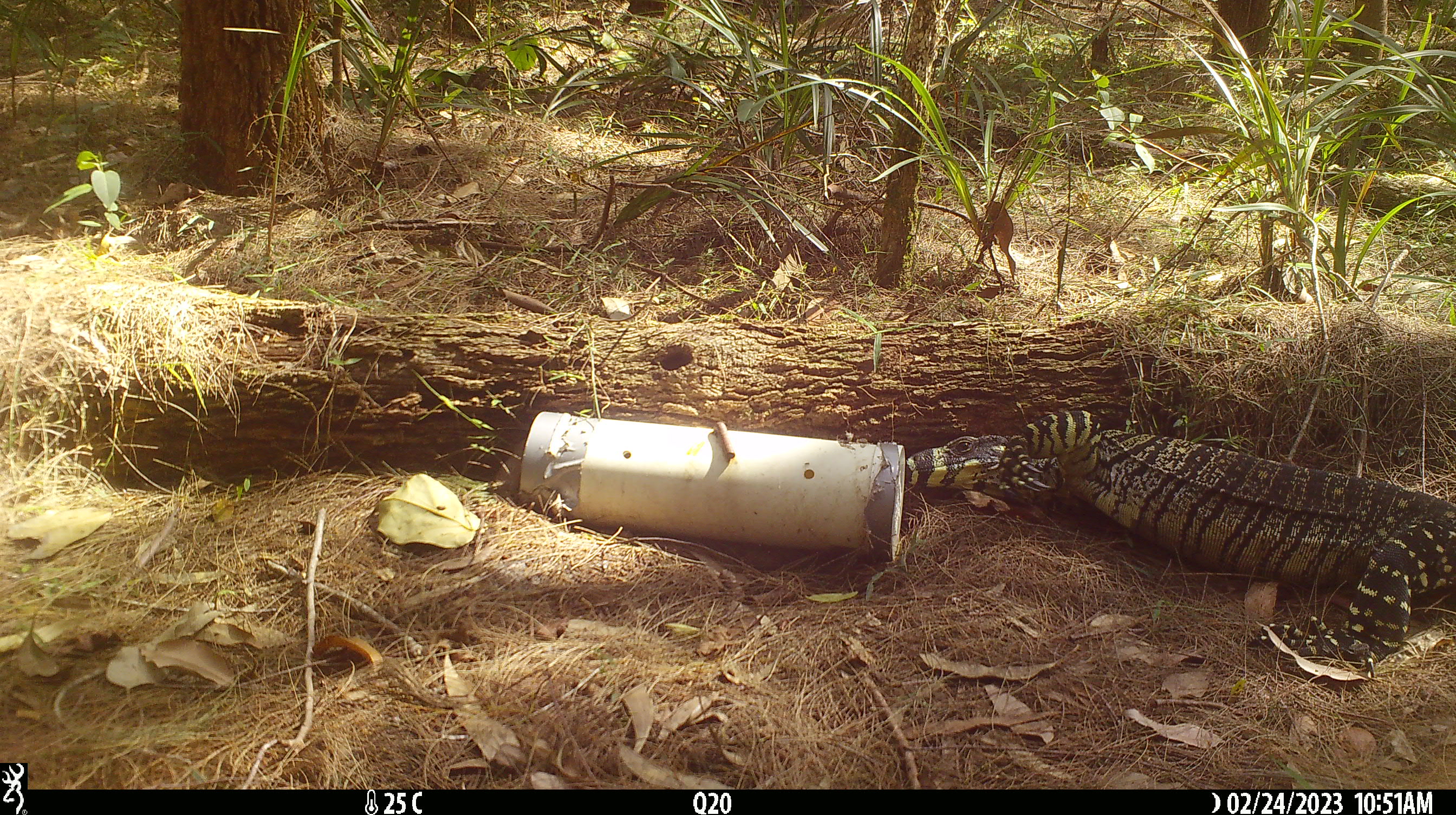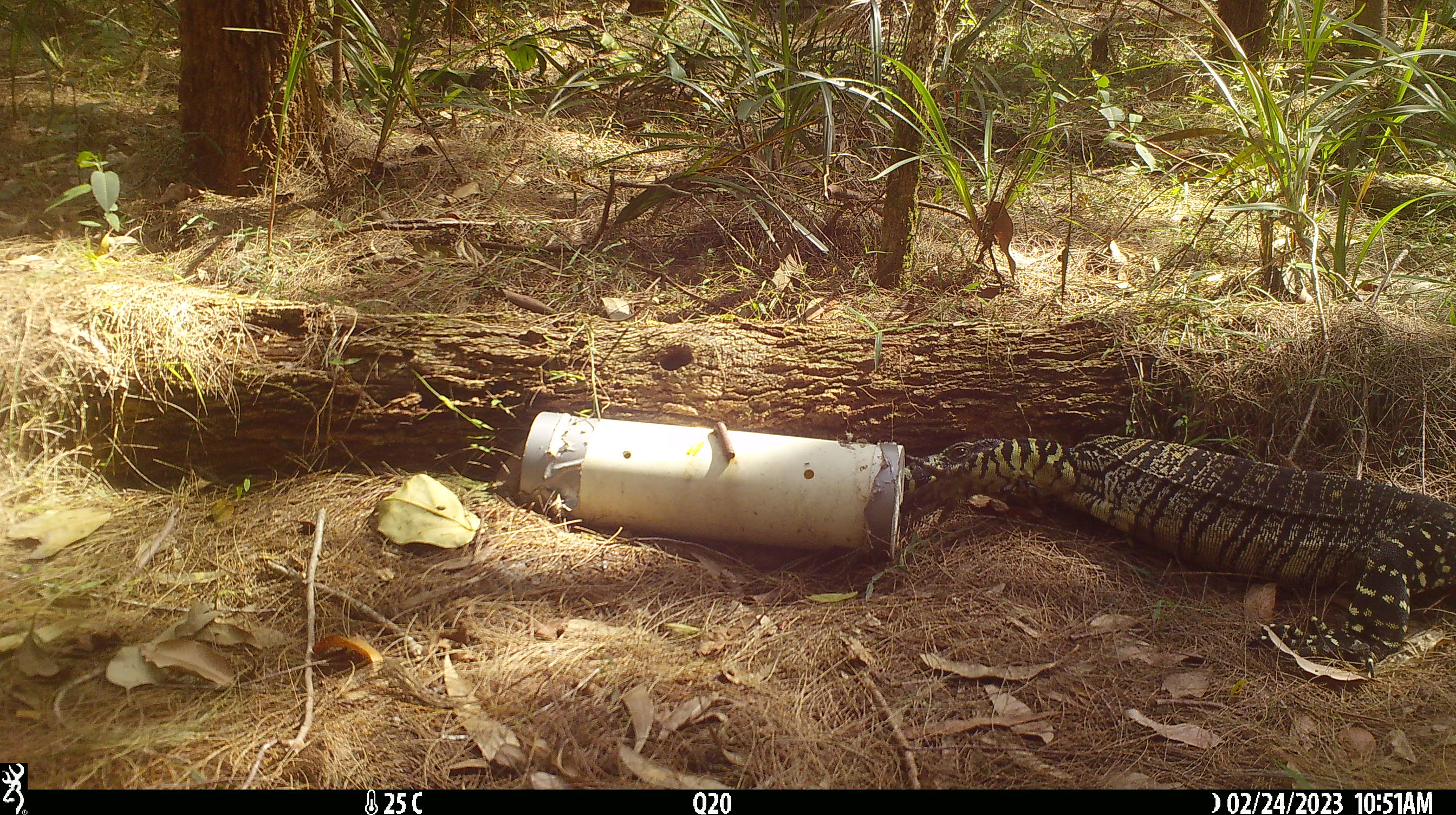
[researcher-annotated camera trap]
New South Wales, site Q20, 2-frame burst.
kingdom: Animalia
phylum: Chordata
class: Reptilia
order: Squamata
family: Varanidae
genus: Varanus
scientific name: Varanus varius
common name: lace monitor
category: goanna